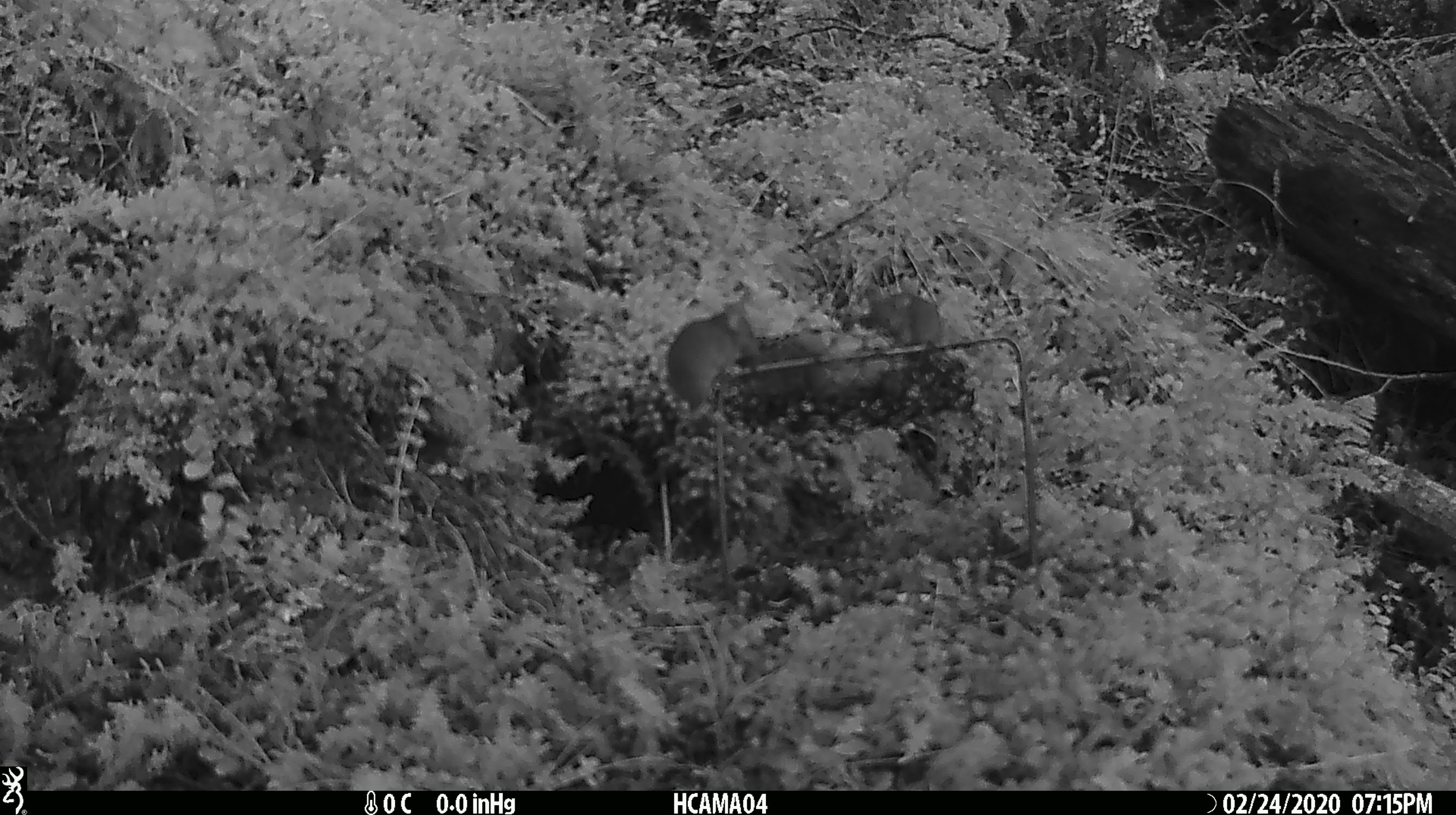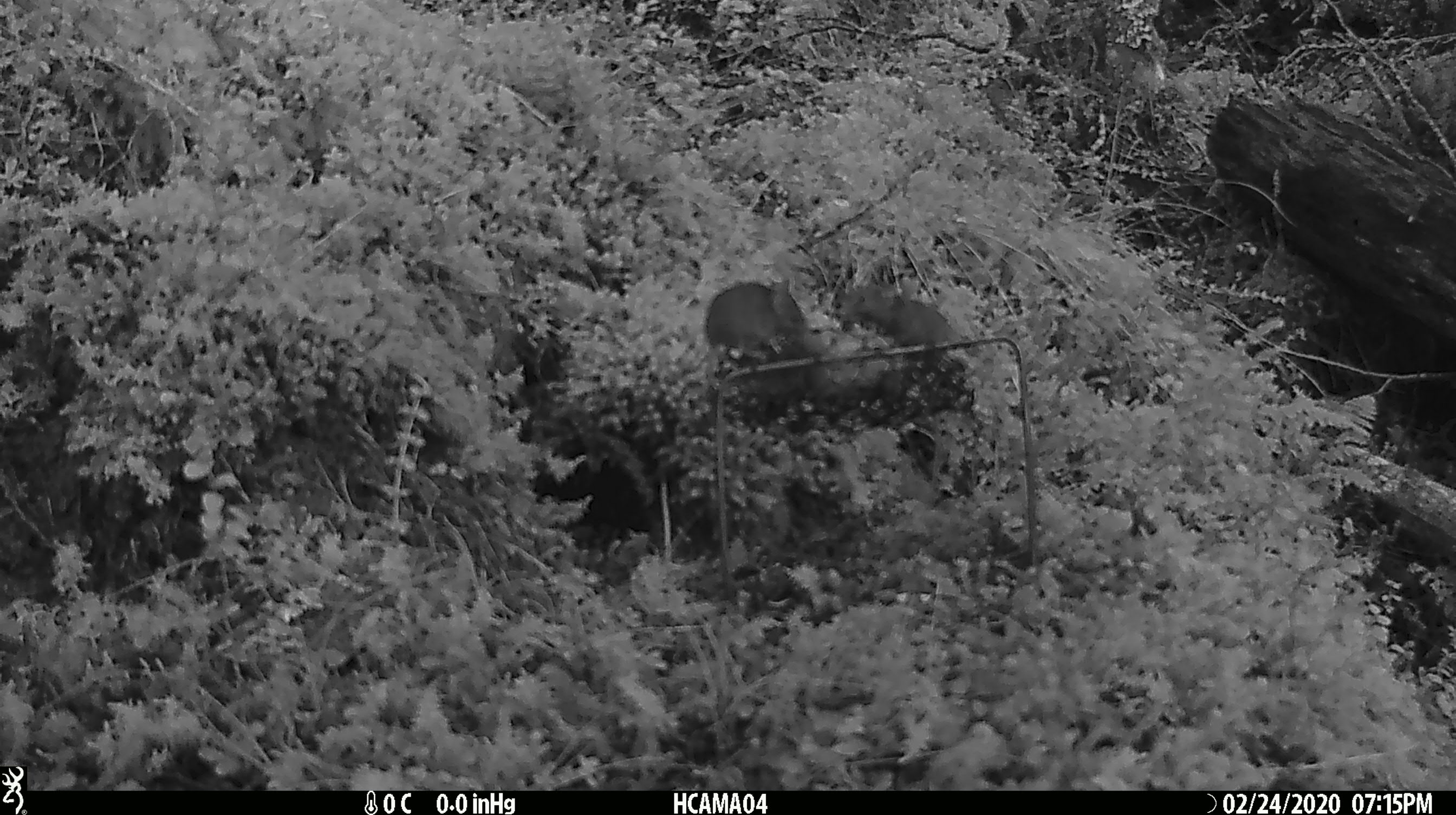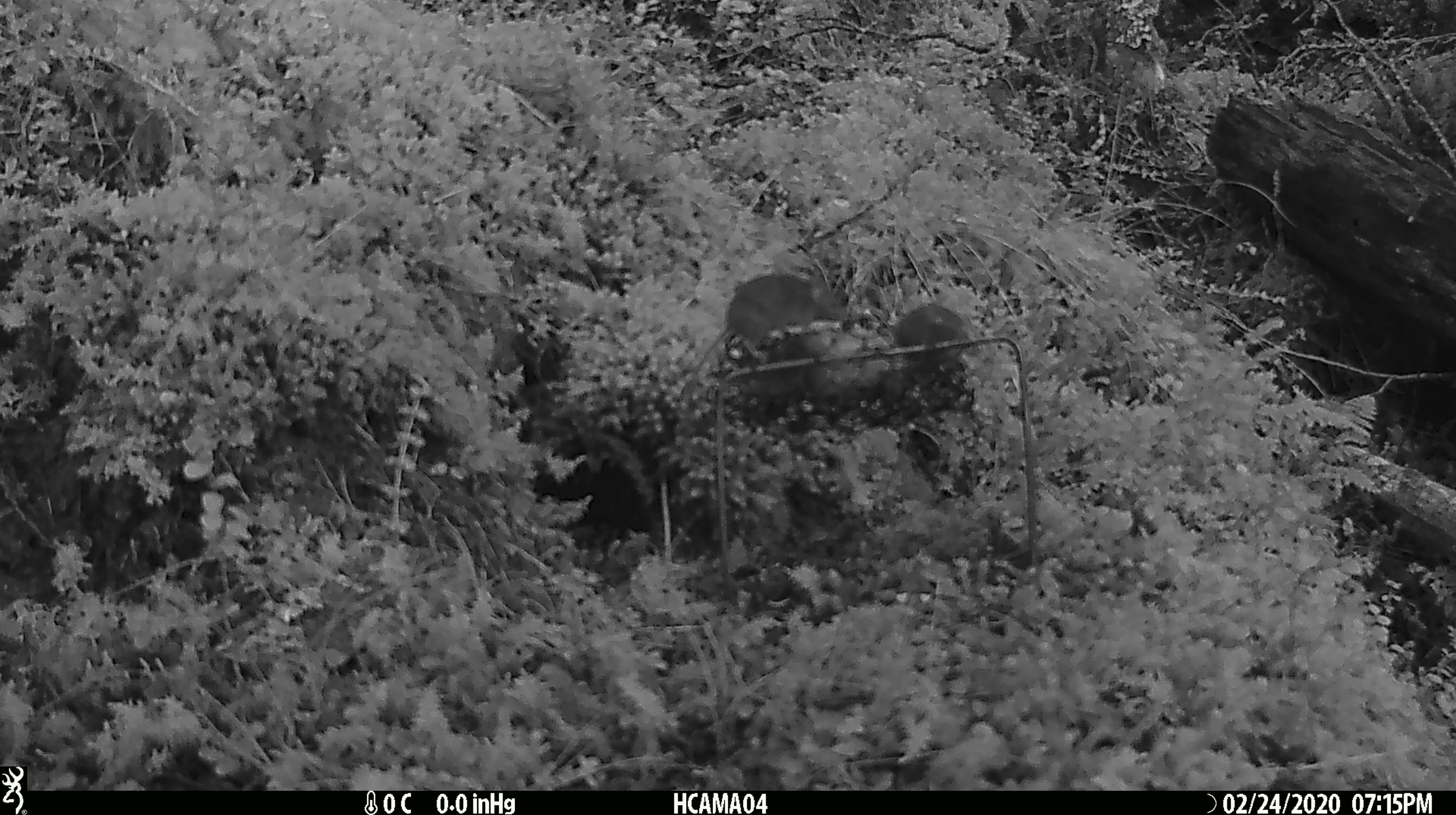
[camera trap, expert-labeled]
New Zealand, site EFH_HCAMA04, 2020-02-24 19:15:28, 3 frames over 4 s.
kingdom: Animalia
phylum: Chordata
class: Mammalia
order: Rodentia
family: Muridae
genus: Mus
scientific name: Mus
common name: mouse